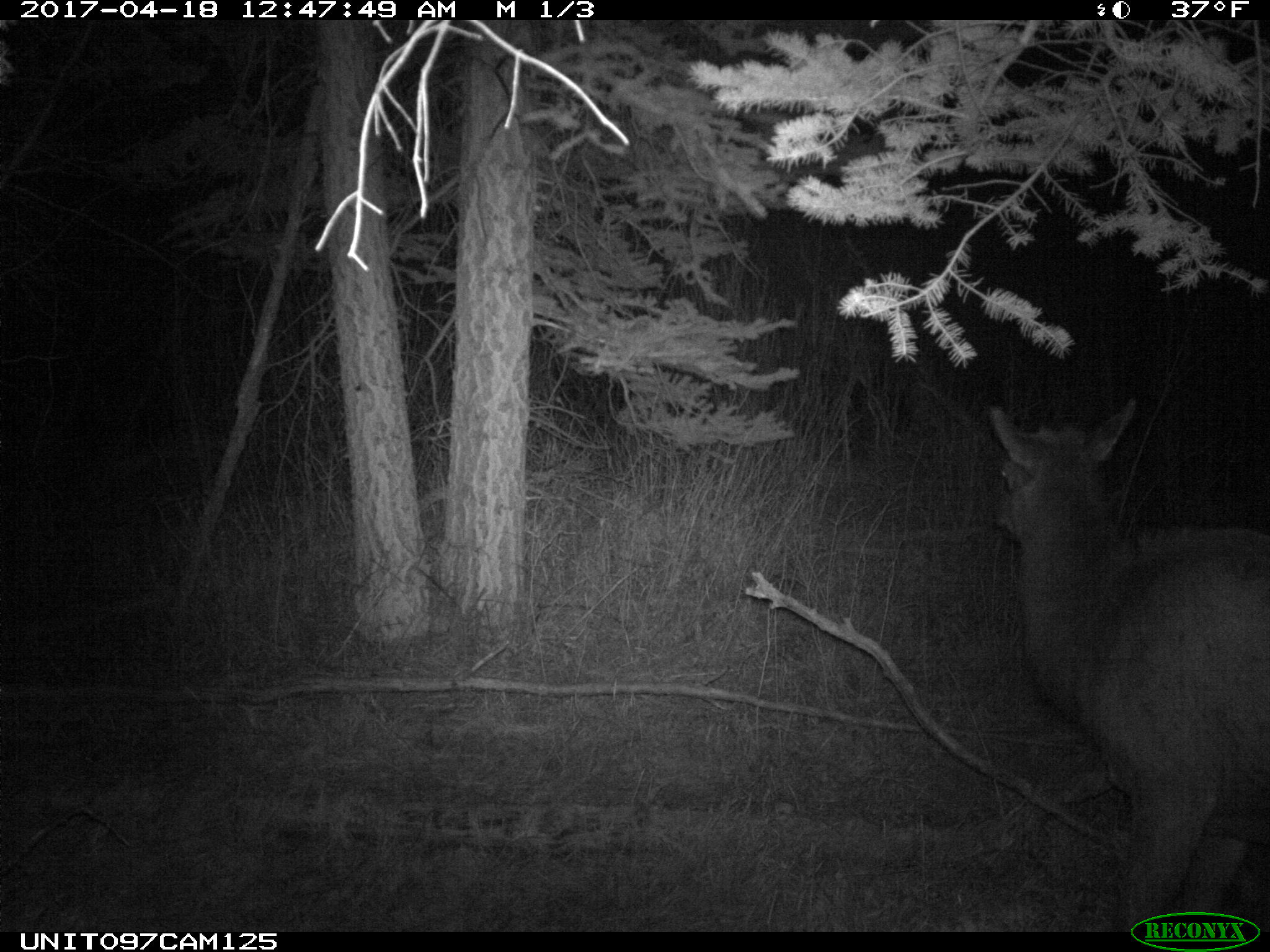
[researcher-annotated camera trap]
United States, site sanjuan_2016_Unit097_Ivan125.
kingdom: Animalia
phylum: Chordata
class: Mammalia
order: Artiodactyla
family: Cervidae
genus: Cervus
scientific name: Cervus elaphus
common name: red deer